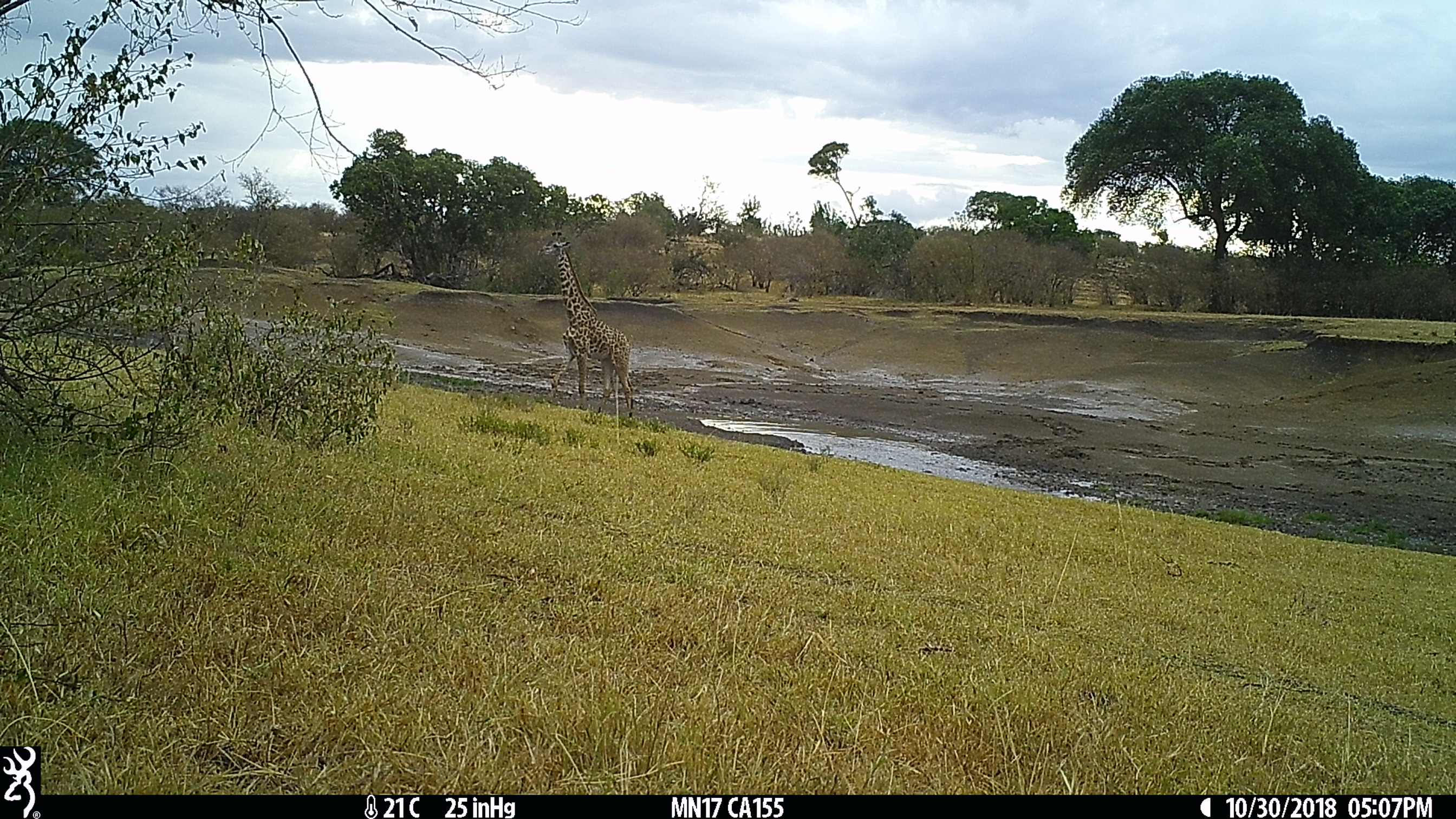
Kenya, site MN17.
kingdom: Animalia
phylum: Chordata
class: Mammalia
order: Artiodactyla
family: Giraffidae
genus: Giraffa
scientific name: Giraffa camelopardalis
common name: northern giraffe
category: giraffe